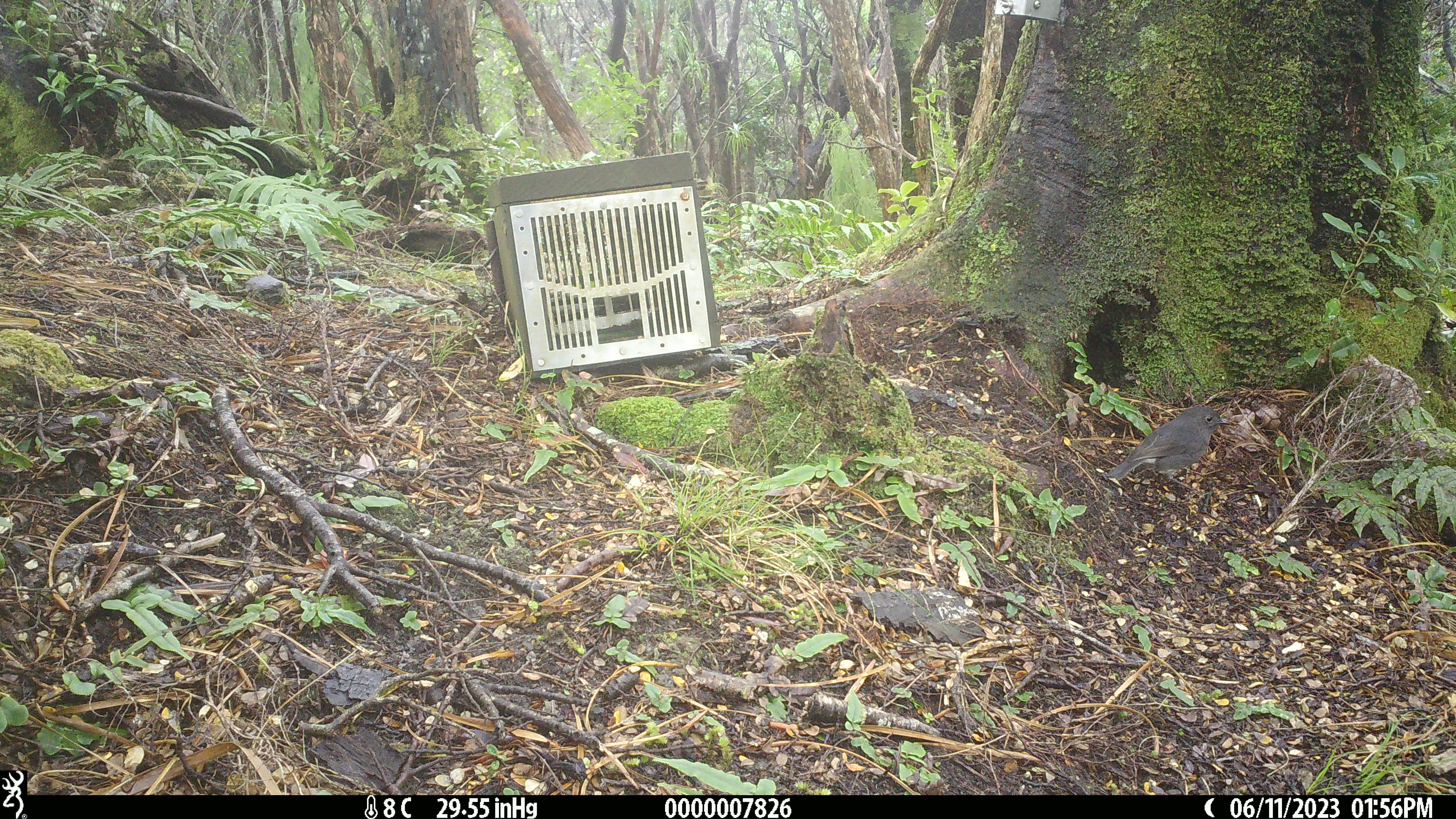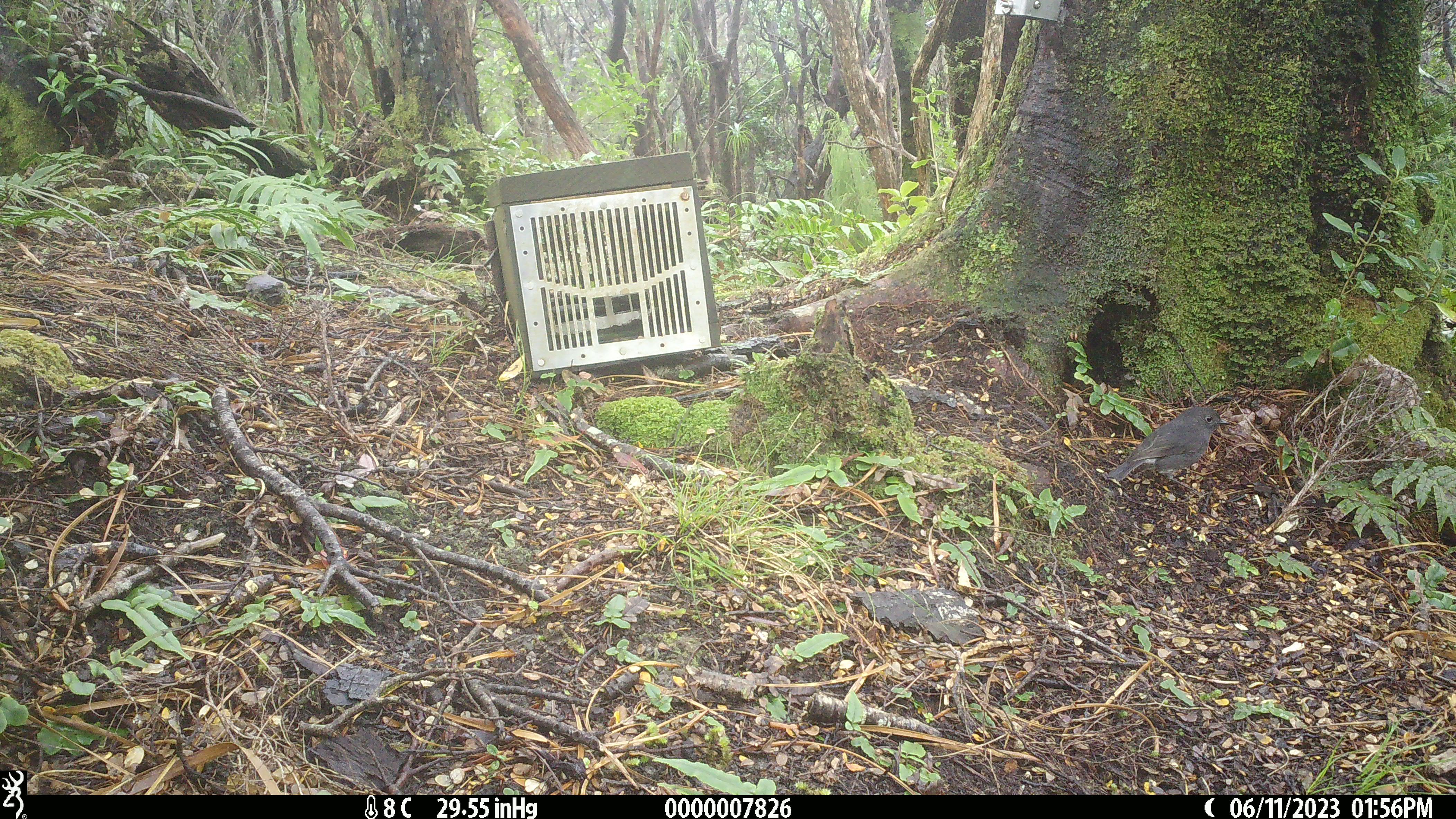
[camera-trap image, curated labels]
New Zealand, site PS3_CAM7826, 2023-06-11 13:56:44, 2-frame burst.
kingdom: Animalia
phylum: Chordata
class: Aves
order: Passeriformes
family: Petroicidae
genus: Petroica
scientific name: Petroica australis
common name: new zealand robin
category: robin